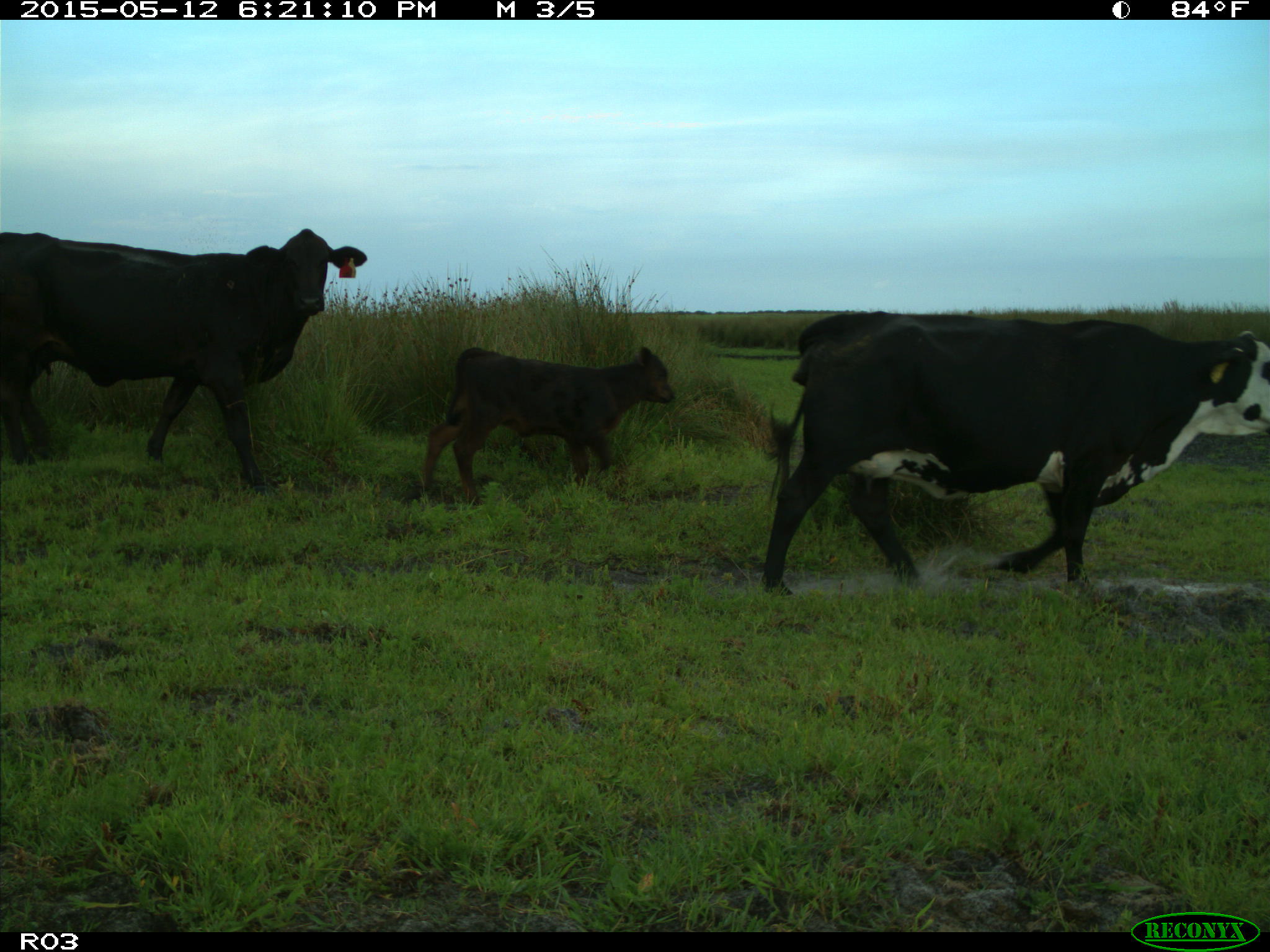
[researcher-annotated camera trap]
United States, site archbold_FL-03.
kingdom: Animalia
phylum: Chordata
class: Mammalia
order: Artiodactyla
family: Bovidae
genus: Bos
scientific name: Bos taurus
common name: domestic cow